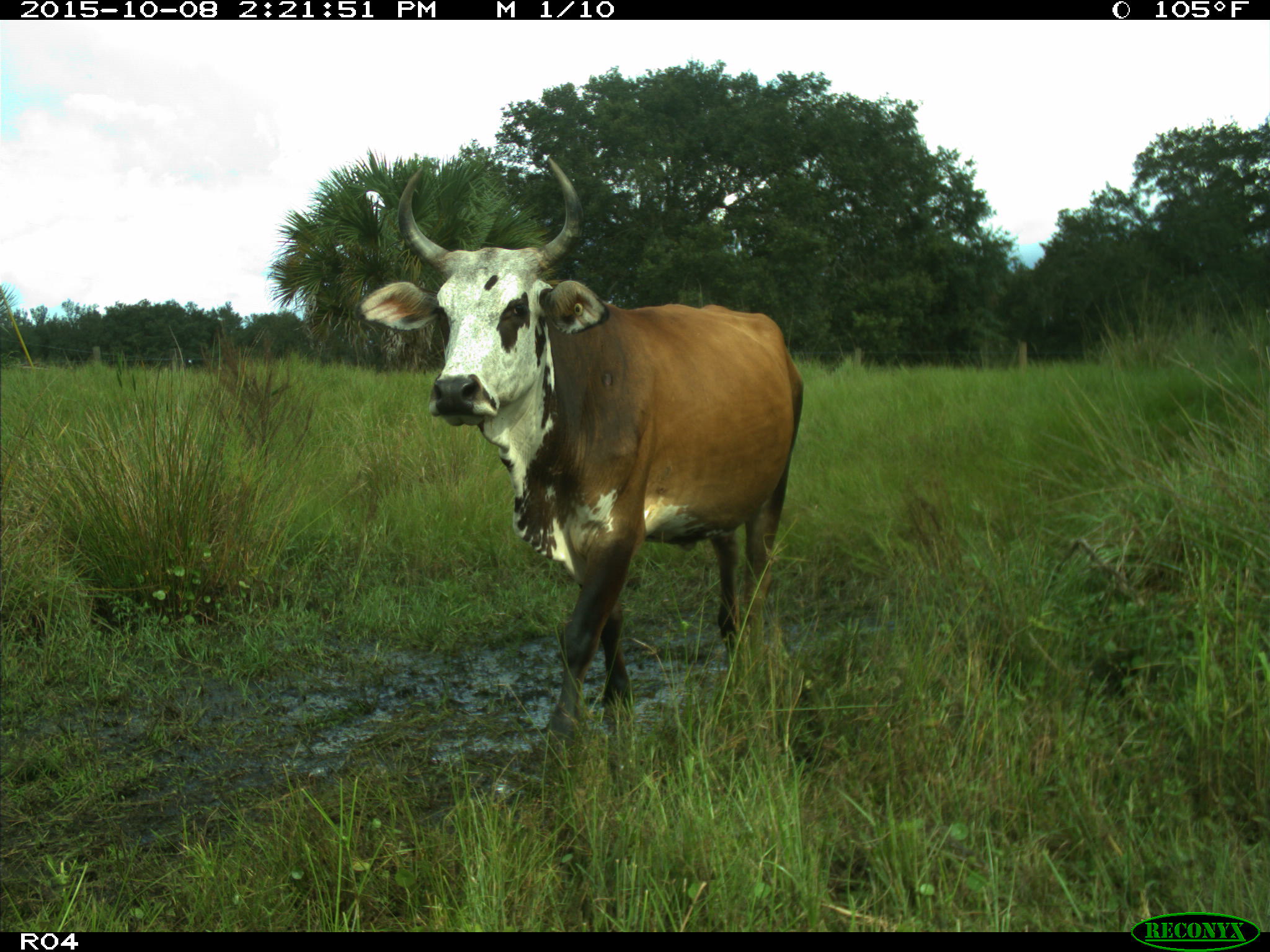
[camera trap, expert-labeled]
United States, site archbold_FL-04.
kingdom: Animalia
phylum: Chordata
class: Mammalia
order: Artiodactyla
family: Bovidae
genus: Bos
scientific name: Bos taurus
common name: domestic cow